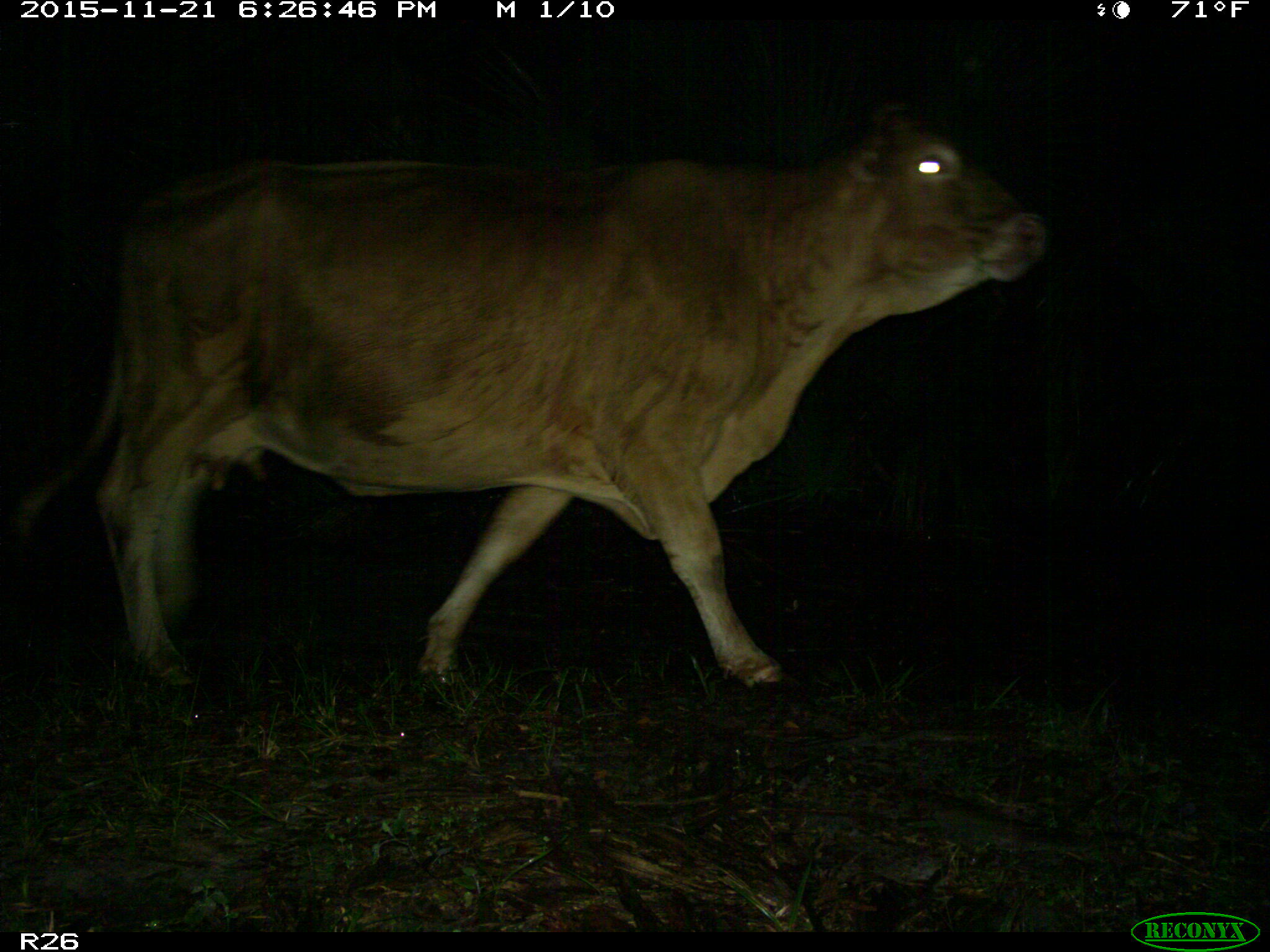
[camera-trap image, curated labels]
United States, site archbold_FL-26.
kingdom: Animalia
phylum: Chordata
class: Mammalia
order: Artiodactyla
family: Bovidae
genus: Bos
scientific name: Bos taurus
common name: domestic cow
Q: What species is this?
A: Bos taurus (domestic cow).